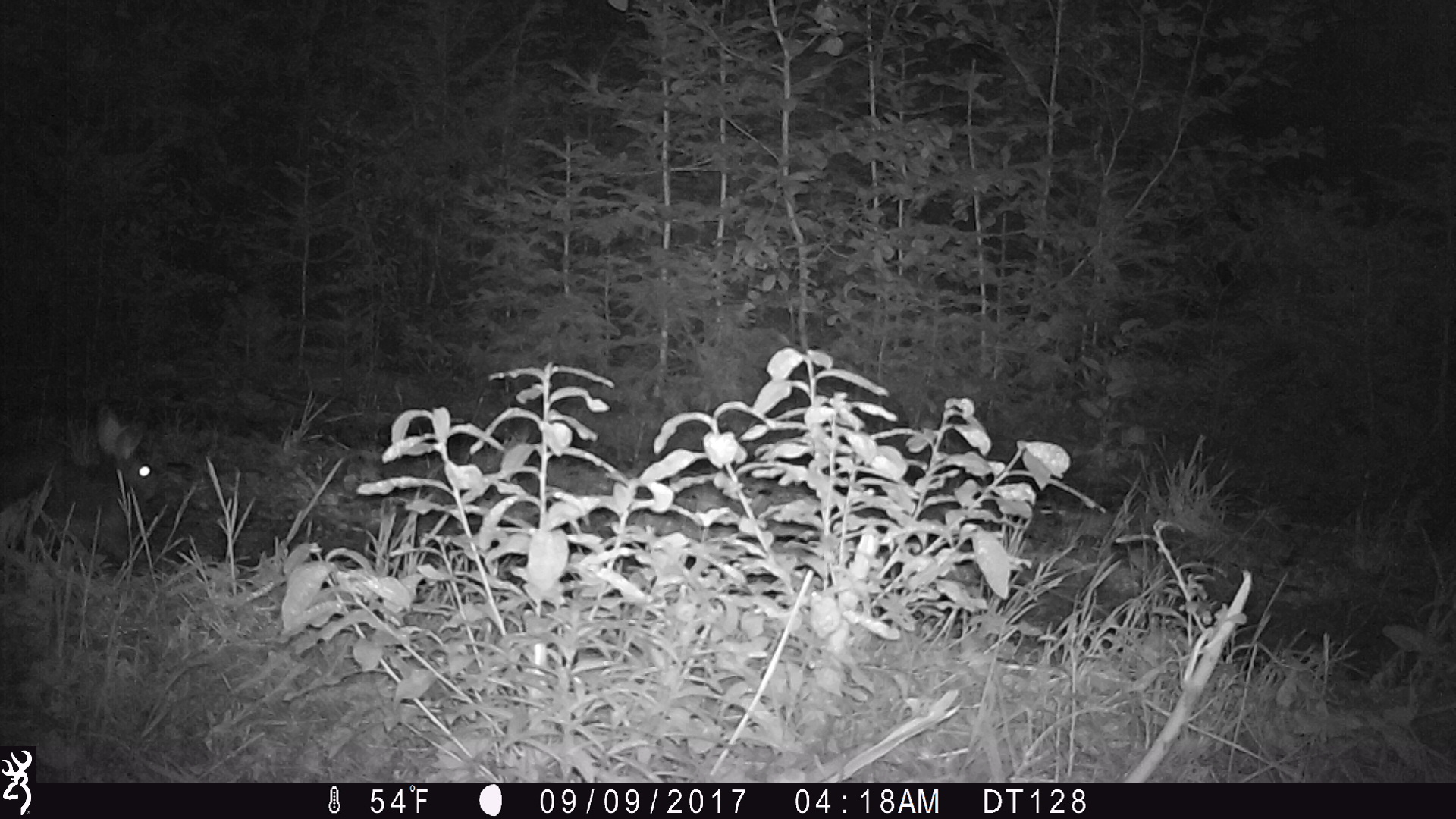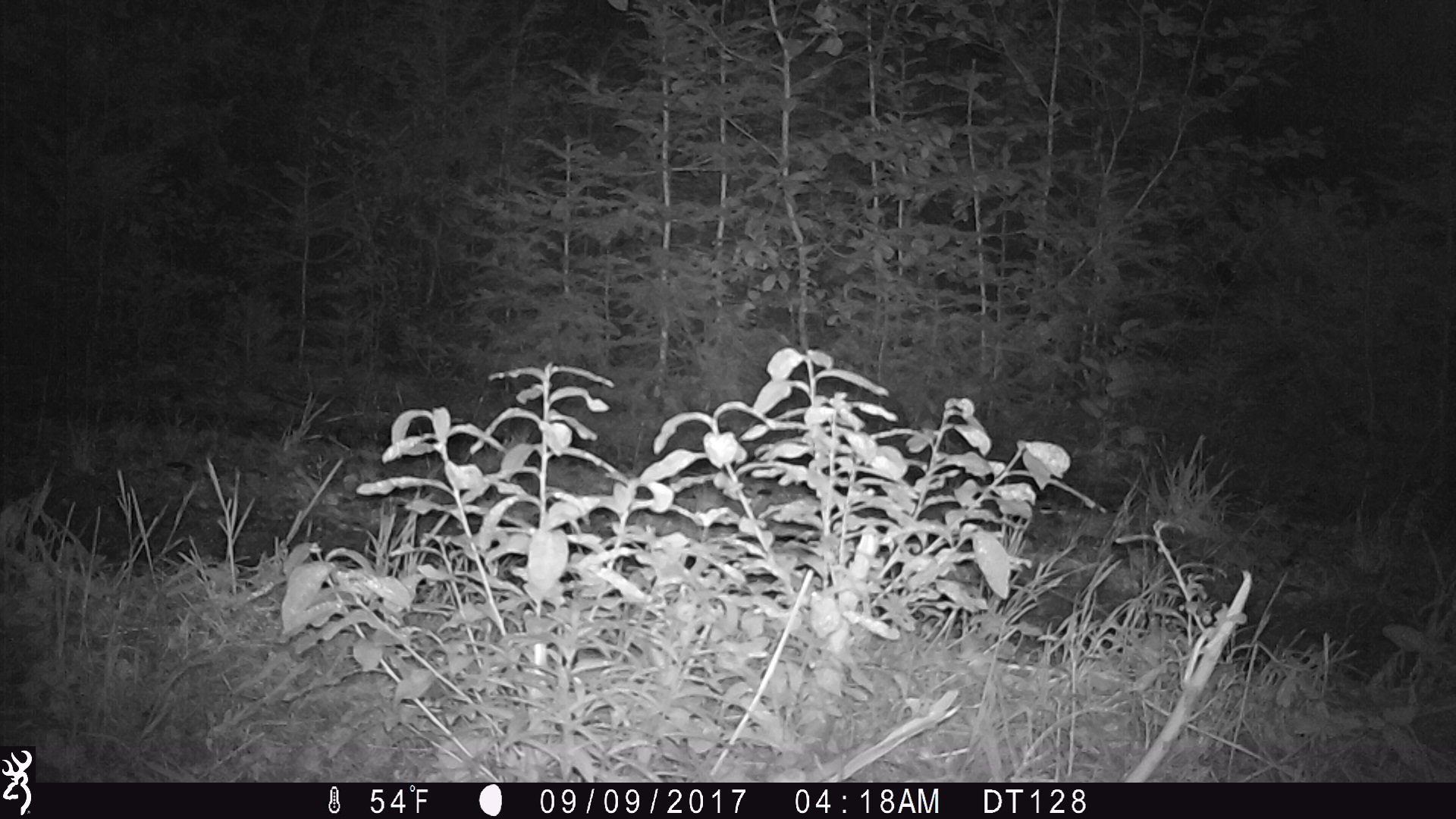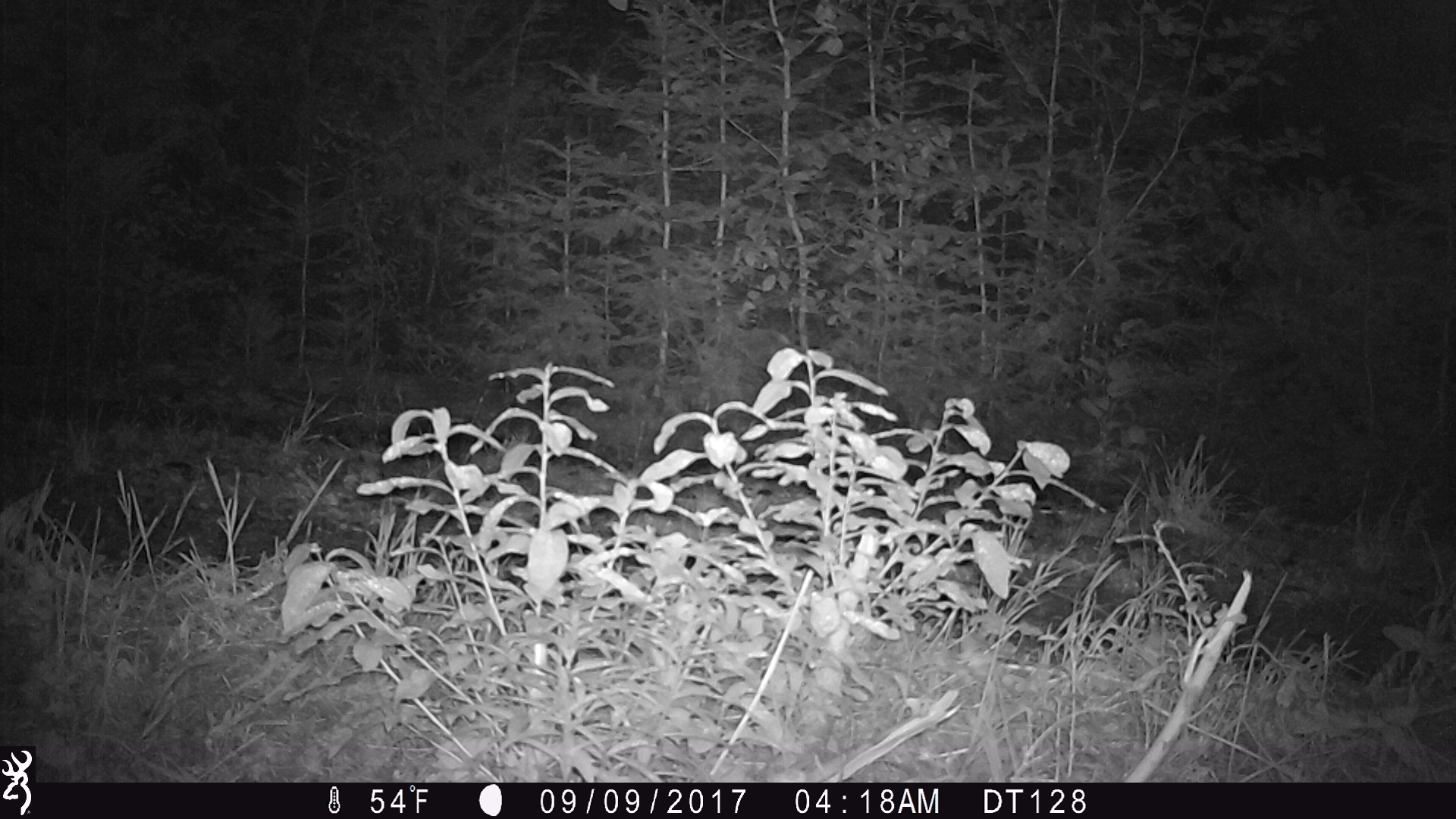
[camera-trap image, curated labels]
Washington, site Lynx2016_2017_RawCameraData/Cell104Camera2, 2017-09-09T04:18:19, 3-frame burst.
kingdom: Animalia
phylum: Chordata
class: Mammalia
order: Lagomorpha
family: Leporidae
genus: Lepus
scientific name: Lepus americanus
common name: snowshoe hare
Lepus americanus (snowshoe hare). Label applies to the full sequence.